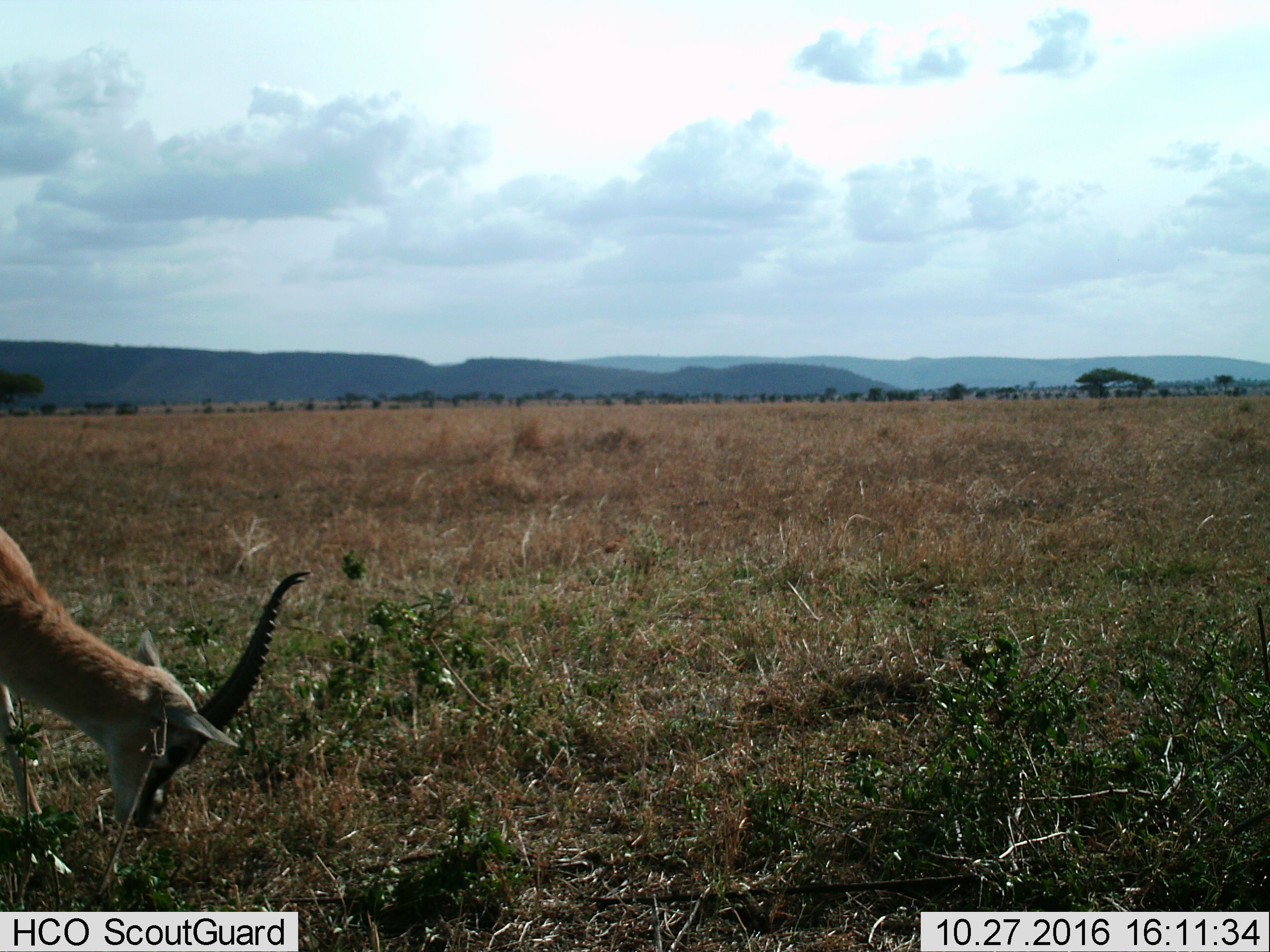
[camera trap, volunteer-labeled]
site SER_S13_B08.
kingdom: Animalia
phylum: Chordata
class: Mammalia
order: Artiodactyla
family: Bovidae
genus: Eudorcas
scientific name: Eudorcas thomsonii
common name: thomson's gazelle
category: gazellethomsons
Gazellethomsons (thomson's gazelle) (Eudorcas thomsonii), count 1. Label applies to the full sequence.